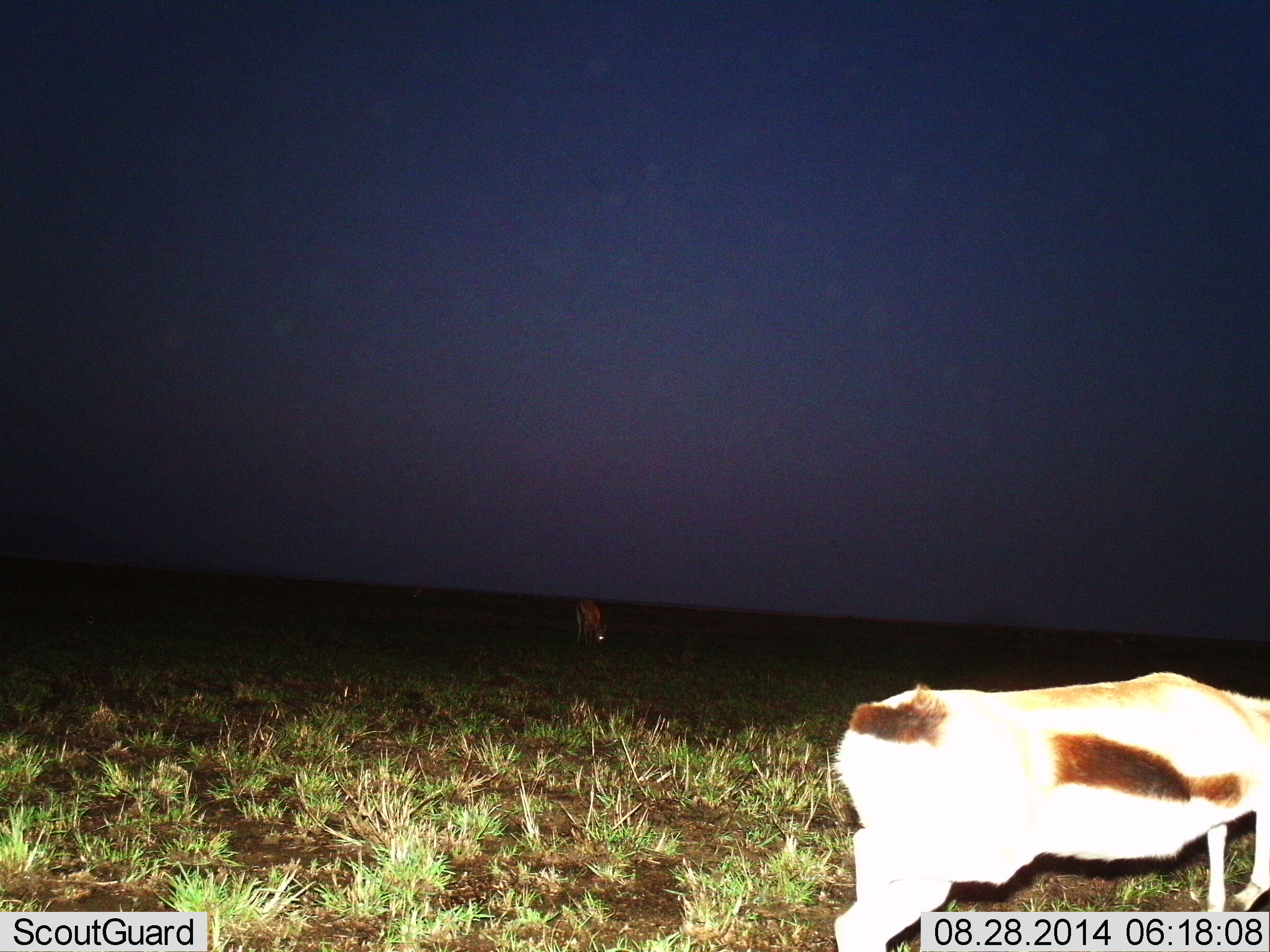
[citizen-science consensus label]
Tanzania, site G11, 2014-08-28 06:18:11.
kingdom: Animalia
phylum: Chordata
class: Mammalia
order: Artiodactyla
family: Bovidae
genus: Eudorcas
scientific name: Eudorcas thomsonii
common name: thomson's gazelle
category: gazellethomsons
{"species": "gazellethomsons (thomson's gazelle) (Eudorcas thomsonii)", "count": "2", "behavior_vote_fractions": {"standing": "60%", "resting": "0%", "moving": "0%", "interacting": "0%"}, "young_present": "0%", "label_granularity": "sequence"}